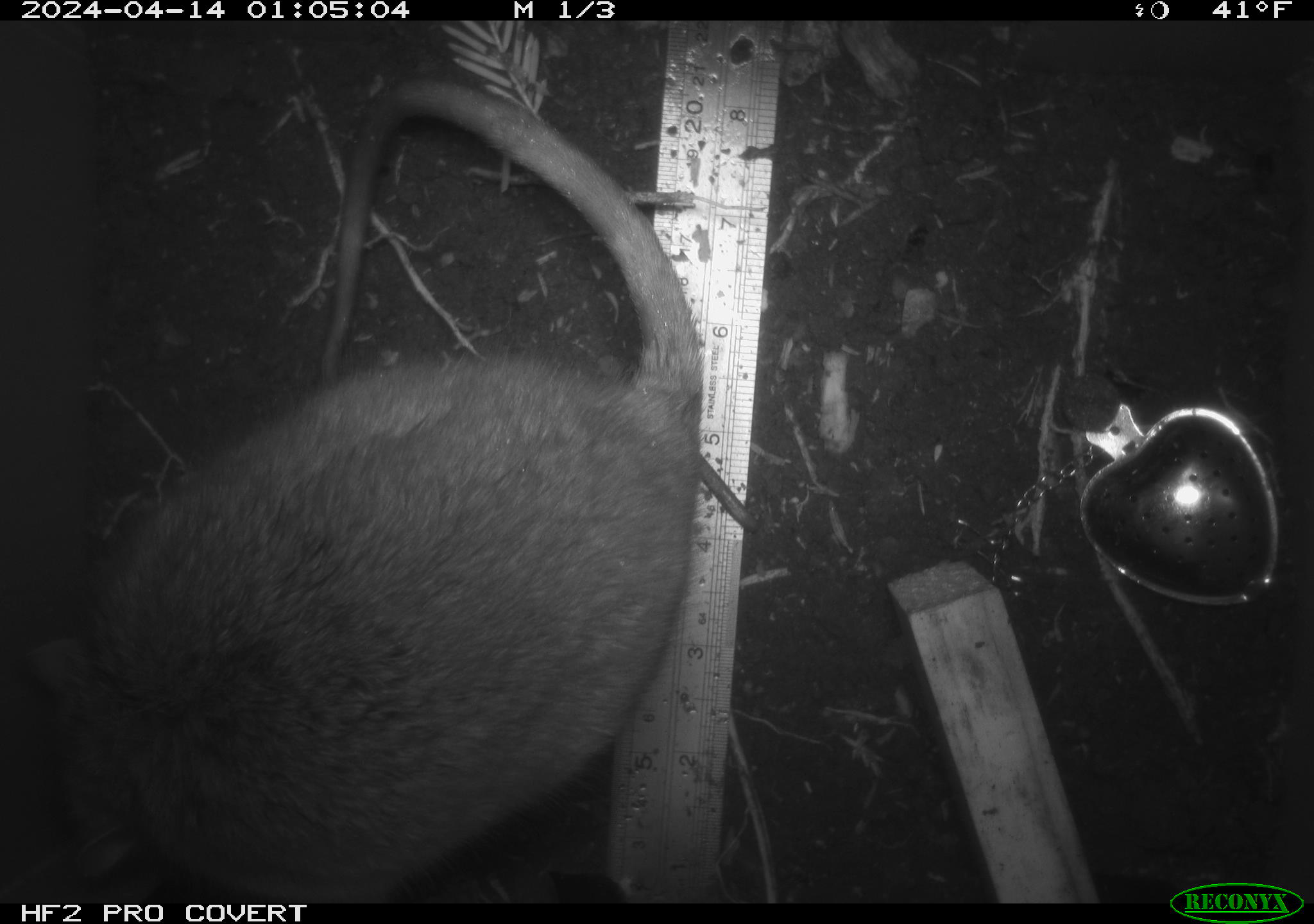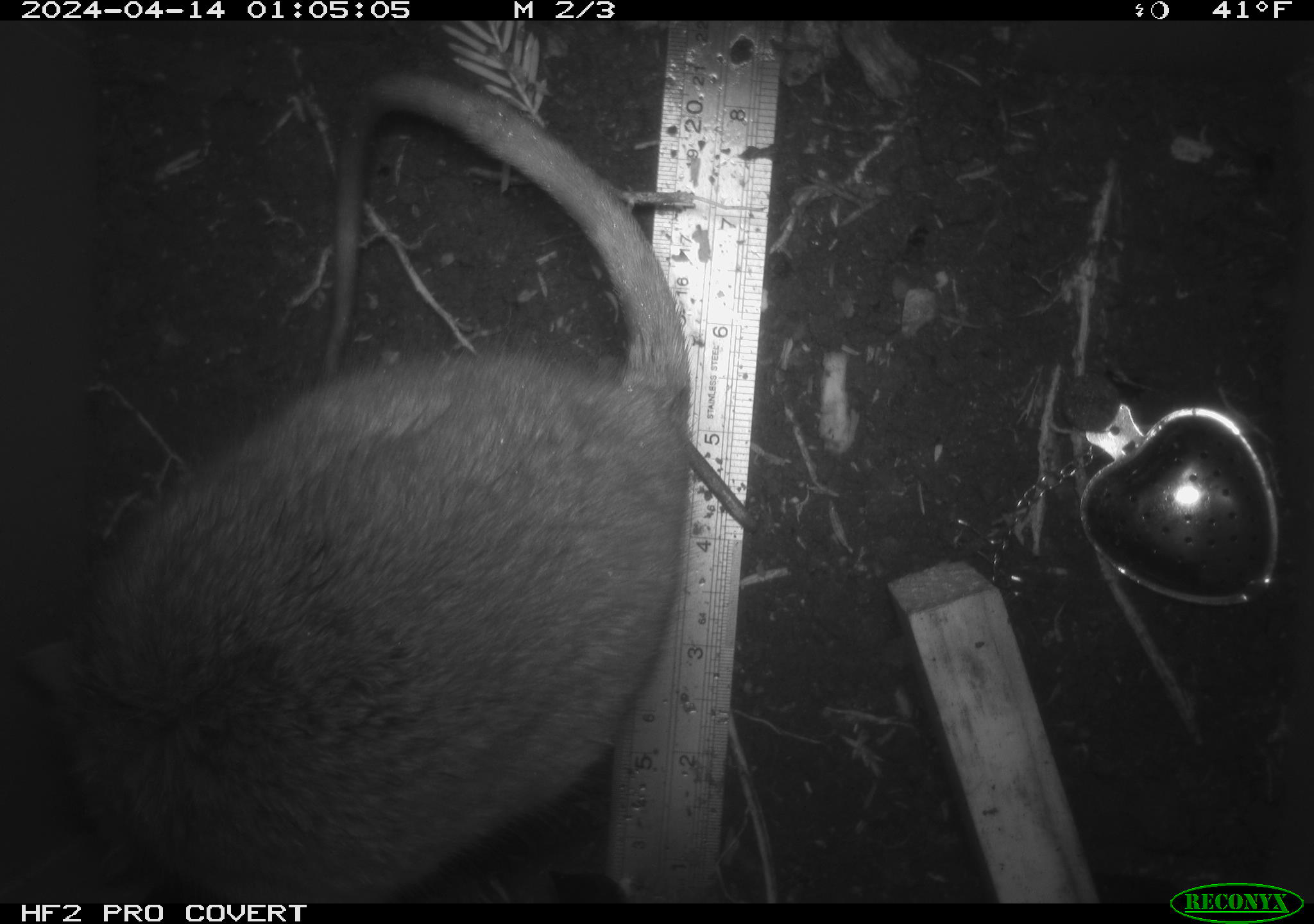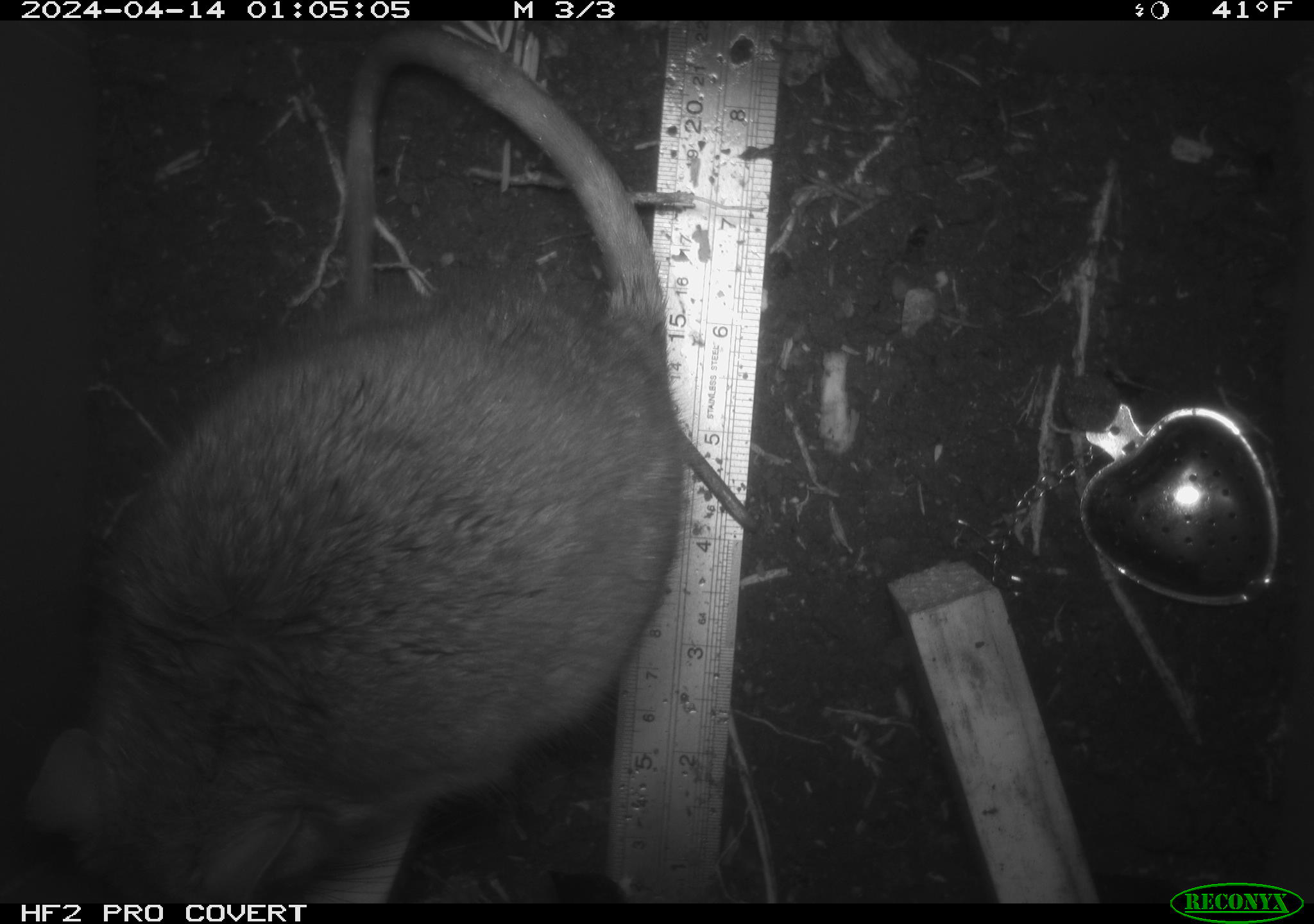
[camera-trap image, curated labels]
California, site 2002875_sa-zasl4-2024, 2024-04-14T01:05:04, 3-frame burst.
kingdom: Animalia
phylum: Chordata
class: Mammalia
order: Rodentia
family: Cricetidae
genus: Neotoma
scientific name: Neotoma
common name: pack rat or woodrat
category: neotoma species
Neotoma species (pack rat or woodrat) (Neotoma).